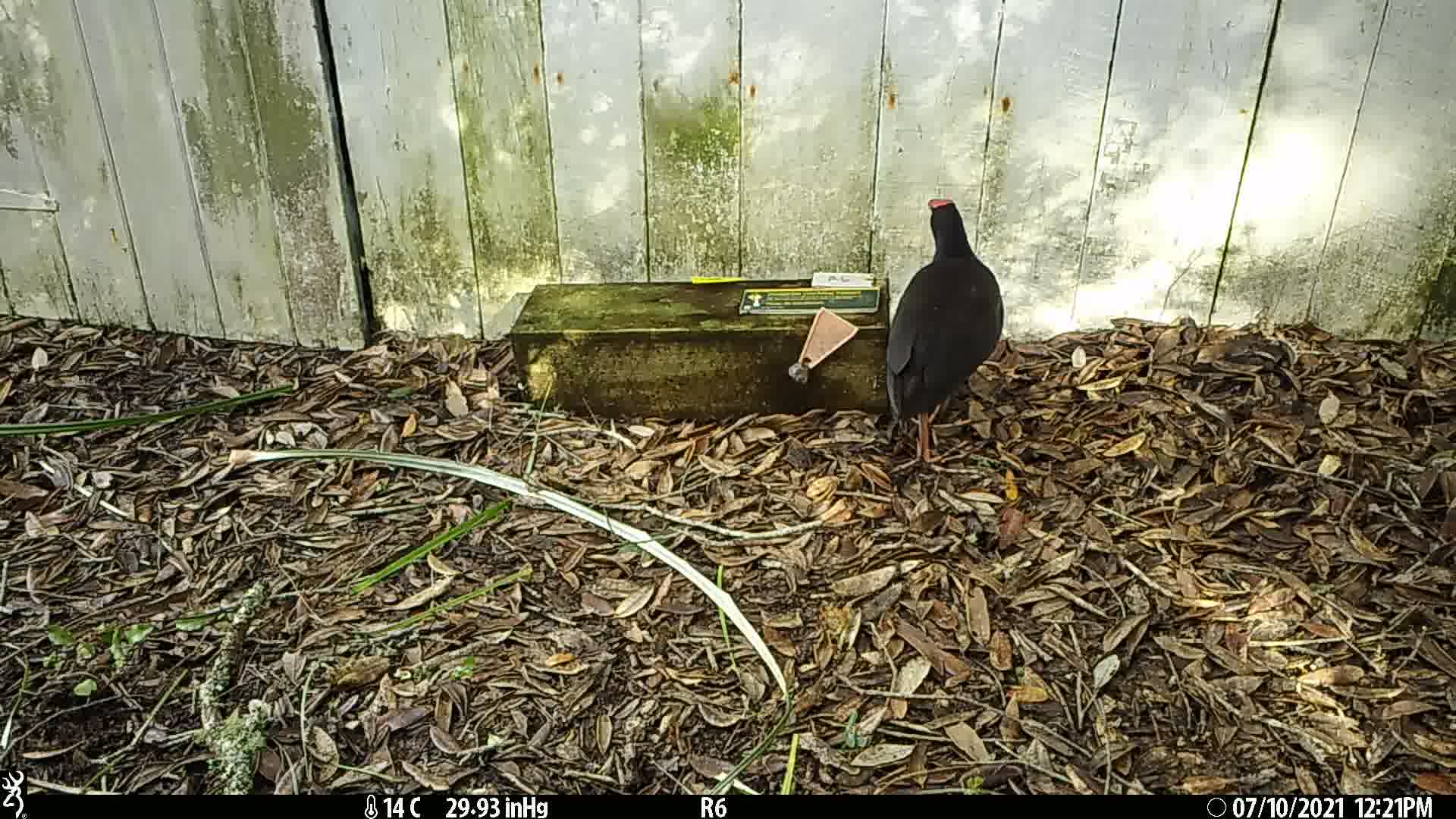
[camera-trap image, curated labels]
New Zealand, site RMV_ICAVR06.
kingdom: Animalia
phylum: Chordata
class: Aves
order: Gruiformes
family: Rallidae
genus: Porphyrio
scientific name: Porphyrio melanotus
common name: australasian swamphen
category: pukeko